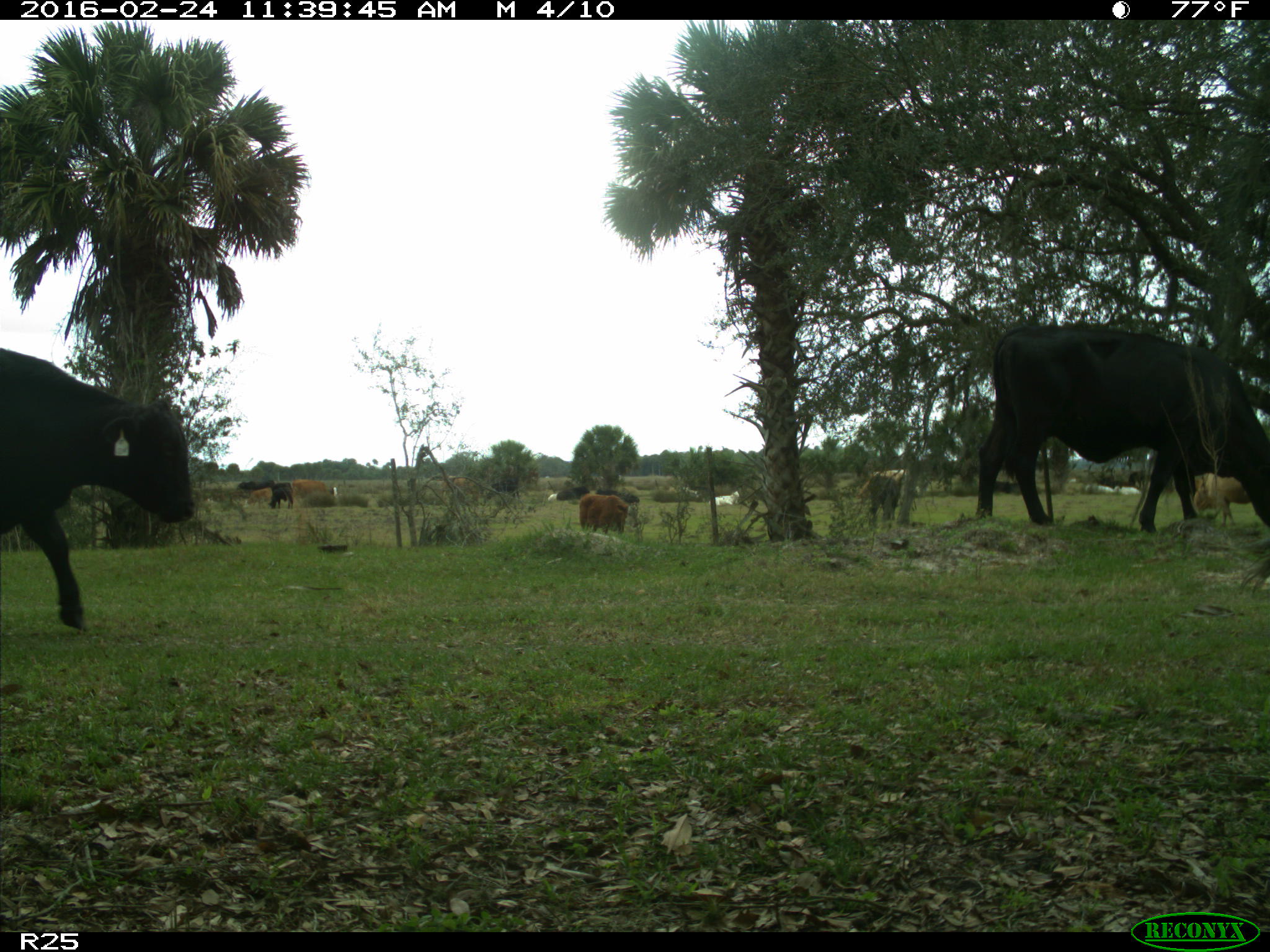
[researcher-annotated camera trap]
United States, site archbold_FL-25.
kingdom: Animalia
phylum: Chordata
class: Mammalia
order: Artiodactyla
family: Bovidae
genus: Bos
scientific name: Bos taurus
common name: domestic cow